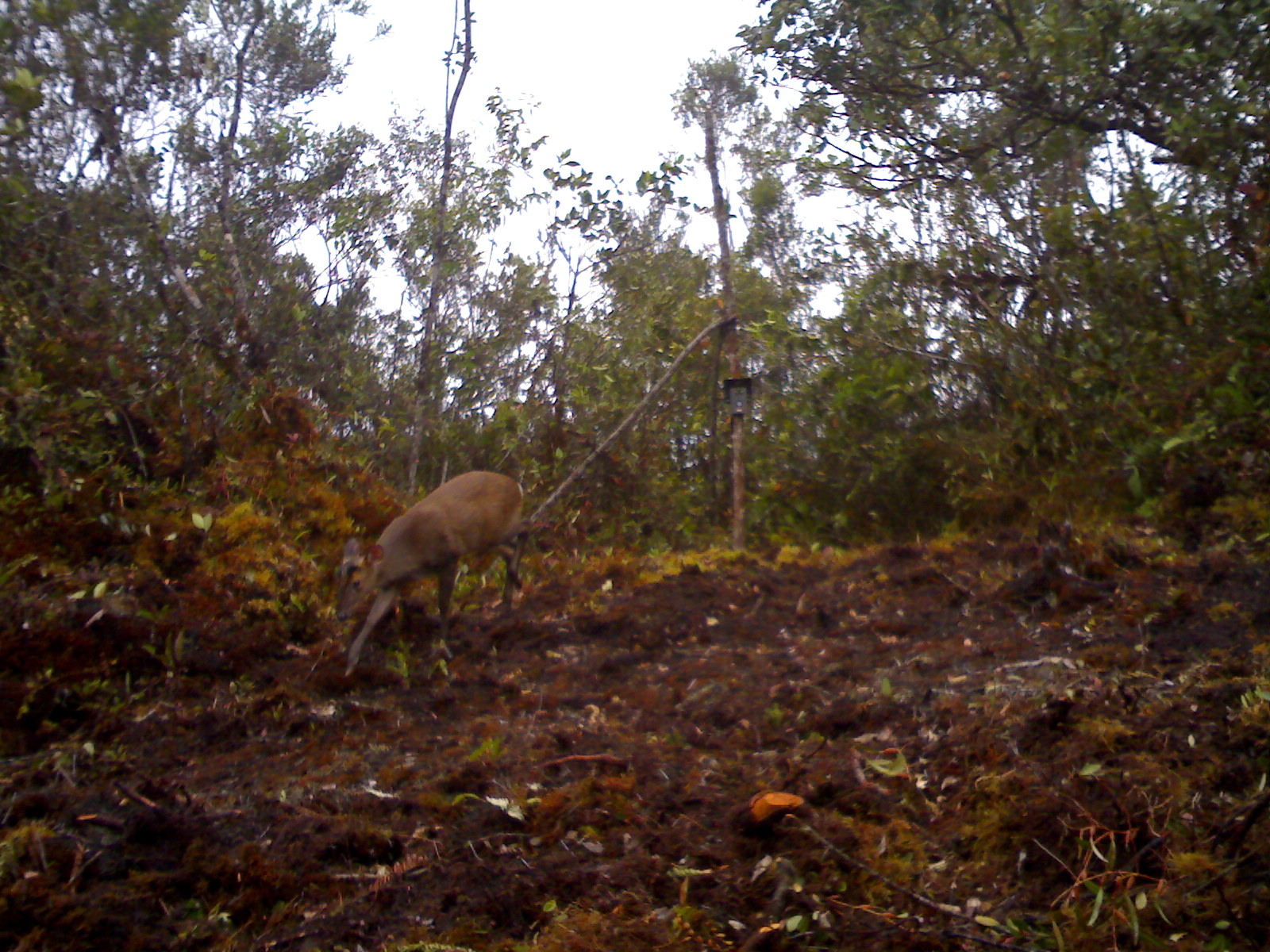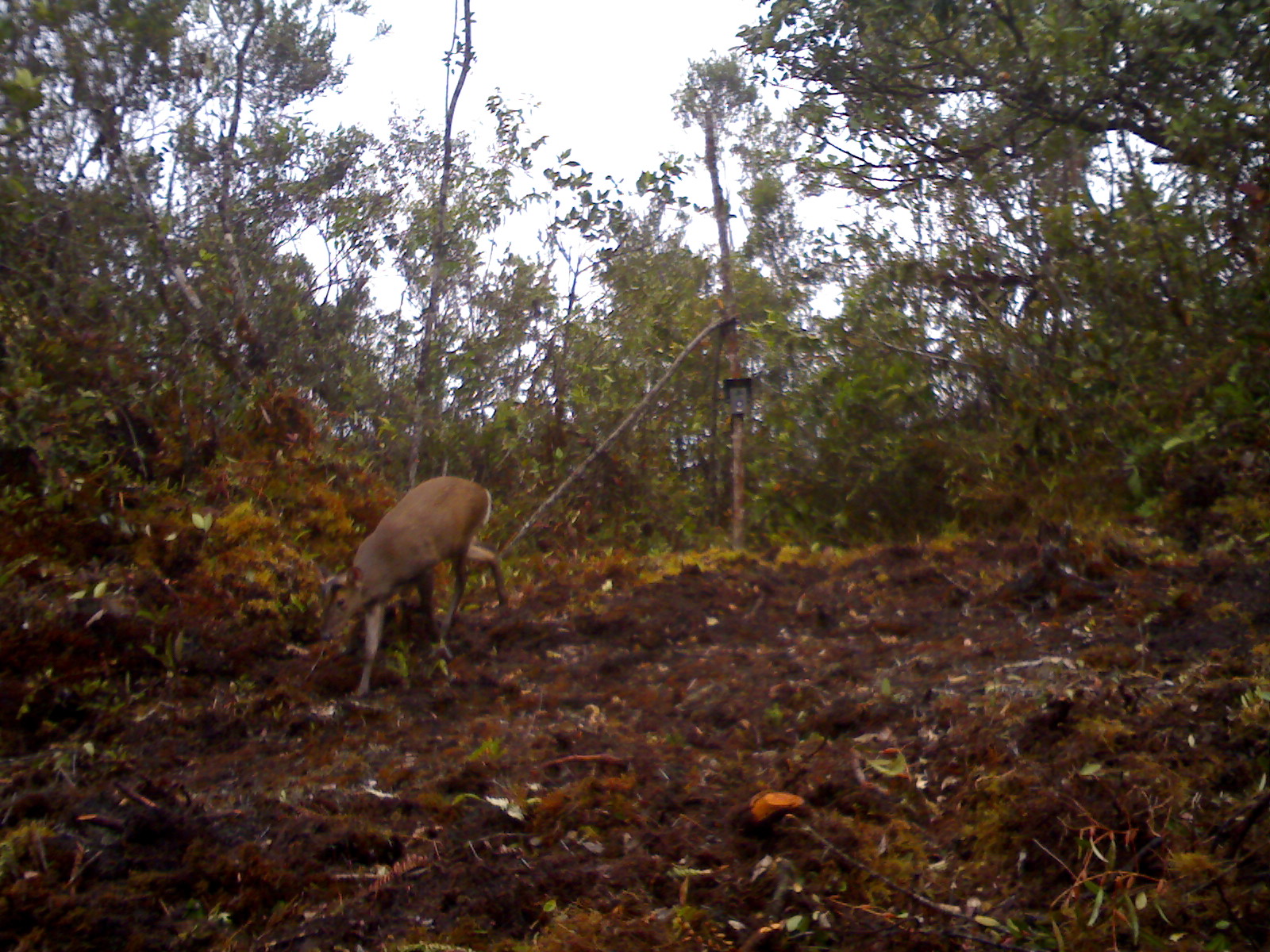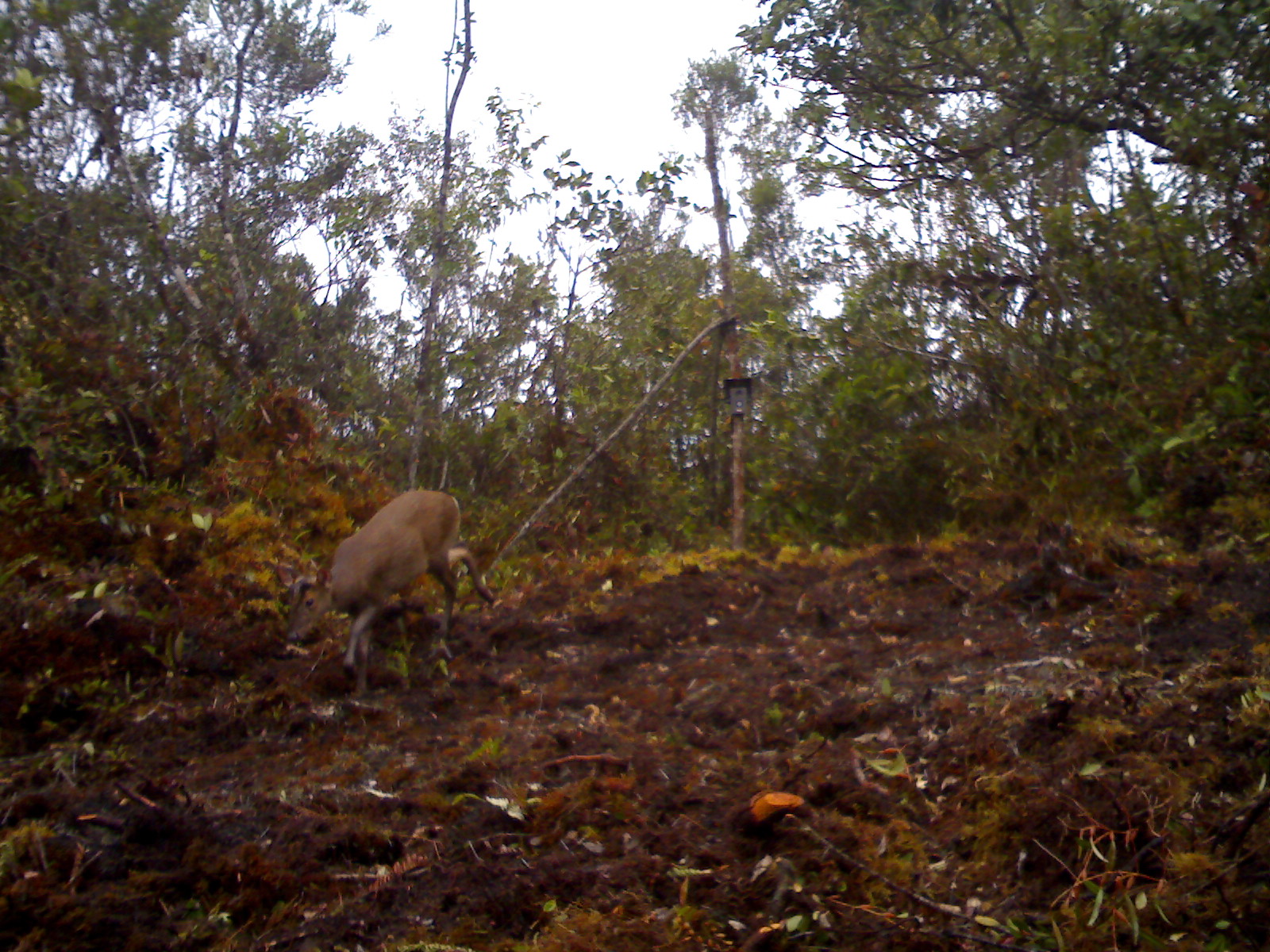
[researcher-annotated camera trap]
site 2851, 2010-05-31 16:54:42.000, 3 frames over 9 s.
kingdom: Animalia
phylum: Chordata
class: Mammalia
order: Artiodactyla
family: Cervidae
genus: Muntiacus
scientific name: Muntiacus muntjak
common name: southern red muntjac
Muntiacus muntjak (southern red muntjac), count 1.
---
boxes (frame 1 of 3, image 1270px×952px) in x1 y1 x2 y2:
muntiacus muntjak: 335 469 533 677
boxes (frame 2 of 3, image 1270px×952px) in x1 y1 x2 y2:
muntiacus muntjak: 311 474 509 698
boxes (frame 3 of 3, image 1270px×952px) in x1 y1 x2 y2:
muntiacus muntjak: 273 488 497 696